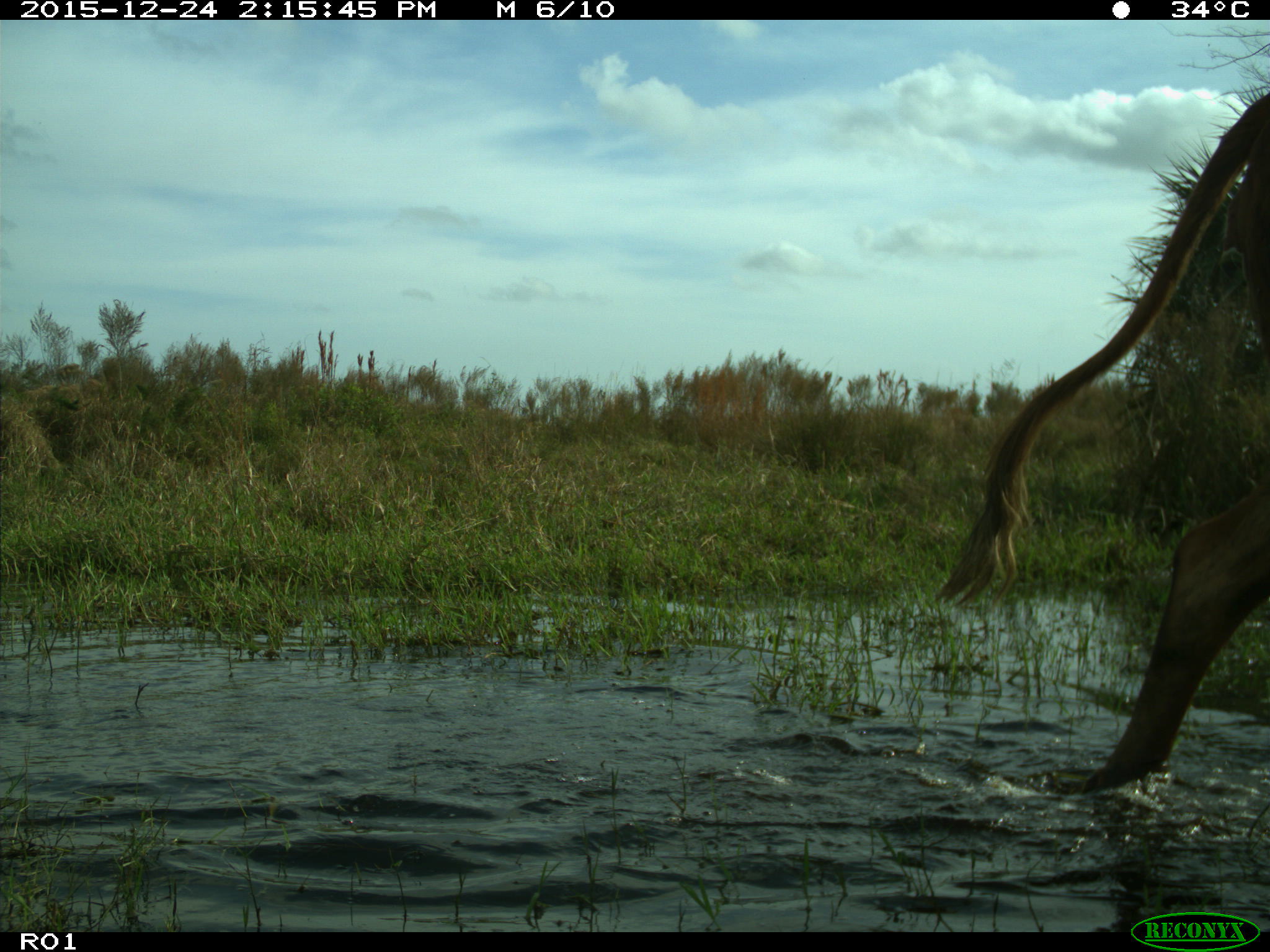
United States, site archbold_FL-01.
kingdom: Animalia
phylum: Chordata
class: Mammalia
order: Artiodactyla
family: Bovidae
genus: Bos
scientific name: Bos taurus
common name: domestic cow